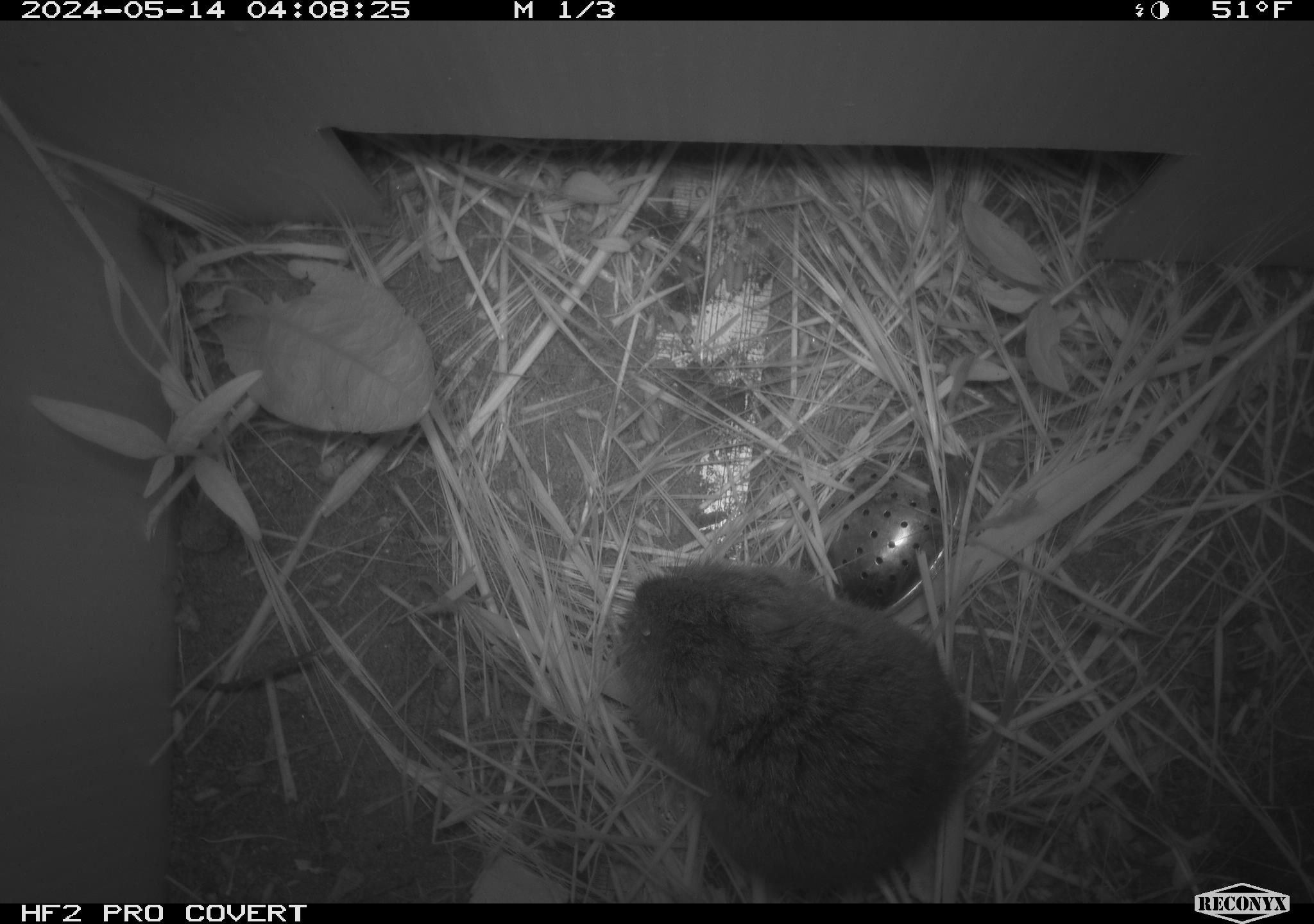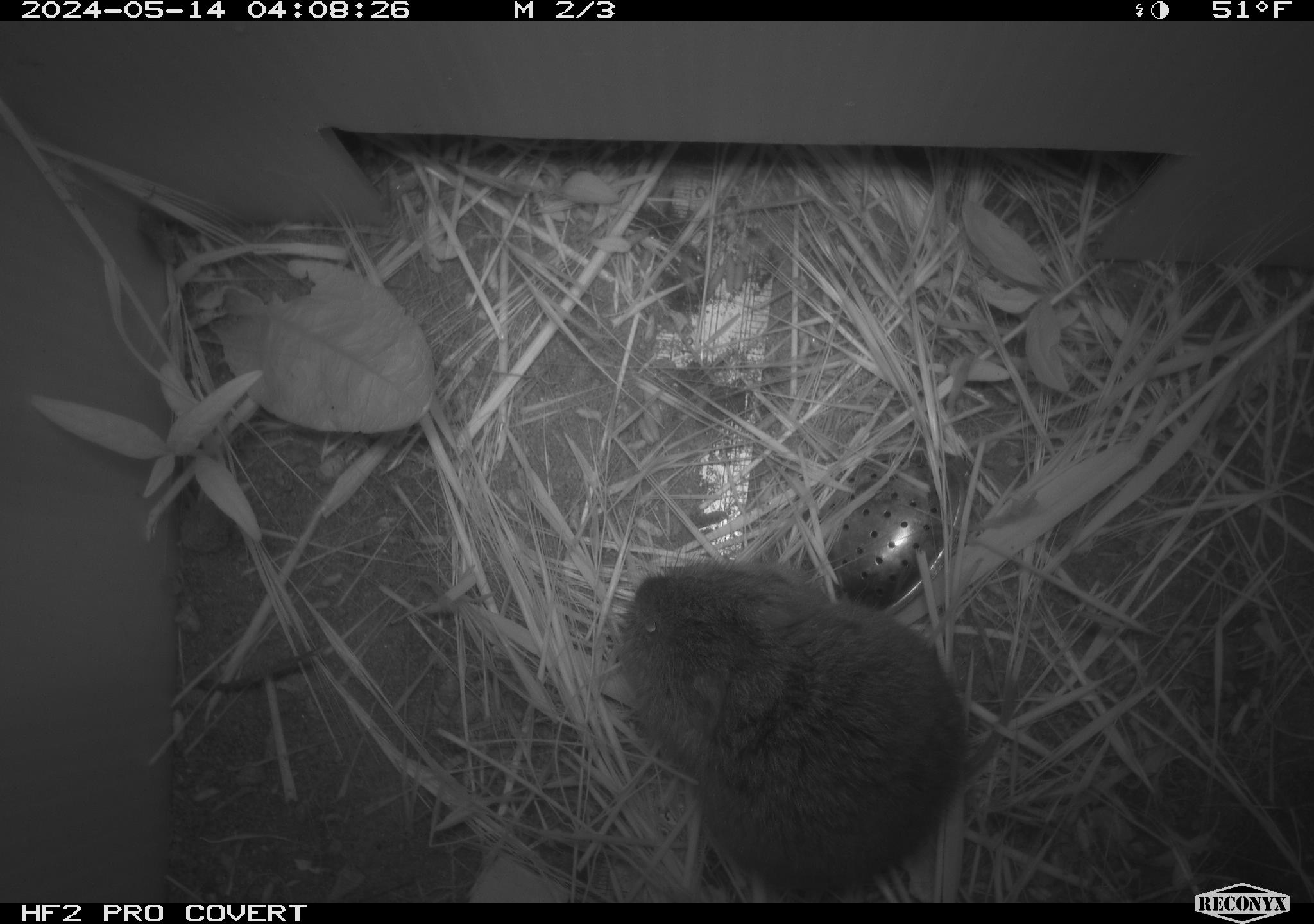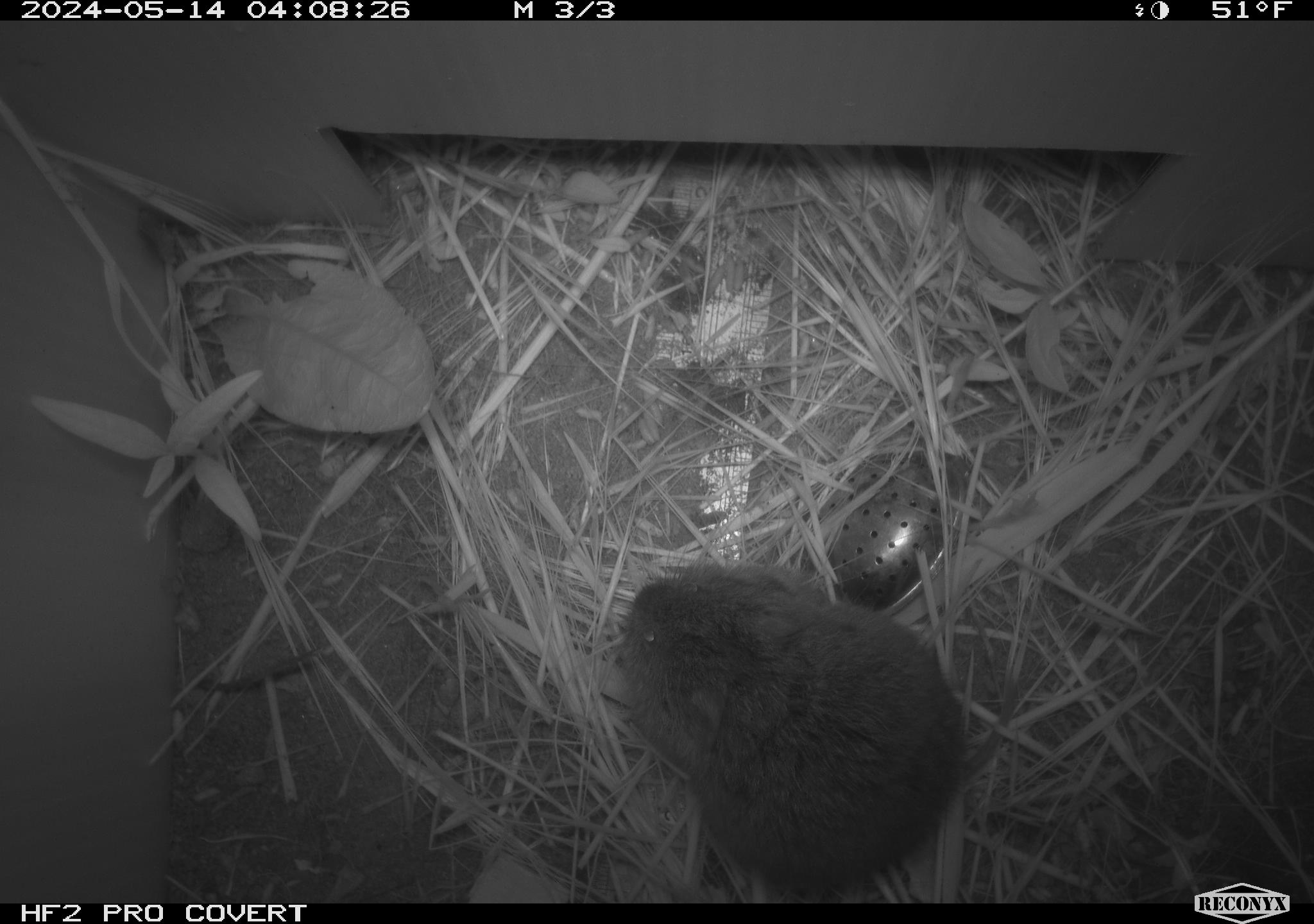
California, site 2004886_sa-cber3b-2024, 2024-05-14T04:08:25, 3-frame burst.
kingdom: Animalia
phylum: Chordata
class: Mammalia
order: Rodentia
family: Cricetidae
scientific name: Arvicolinae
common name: voles, lemmings, and muskrats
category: arvicolinae subfamily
Arvicolinae subfamily (voles, lemmings, and muskrats) (Arvicolinae).